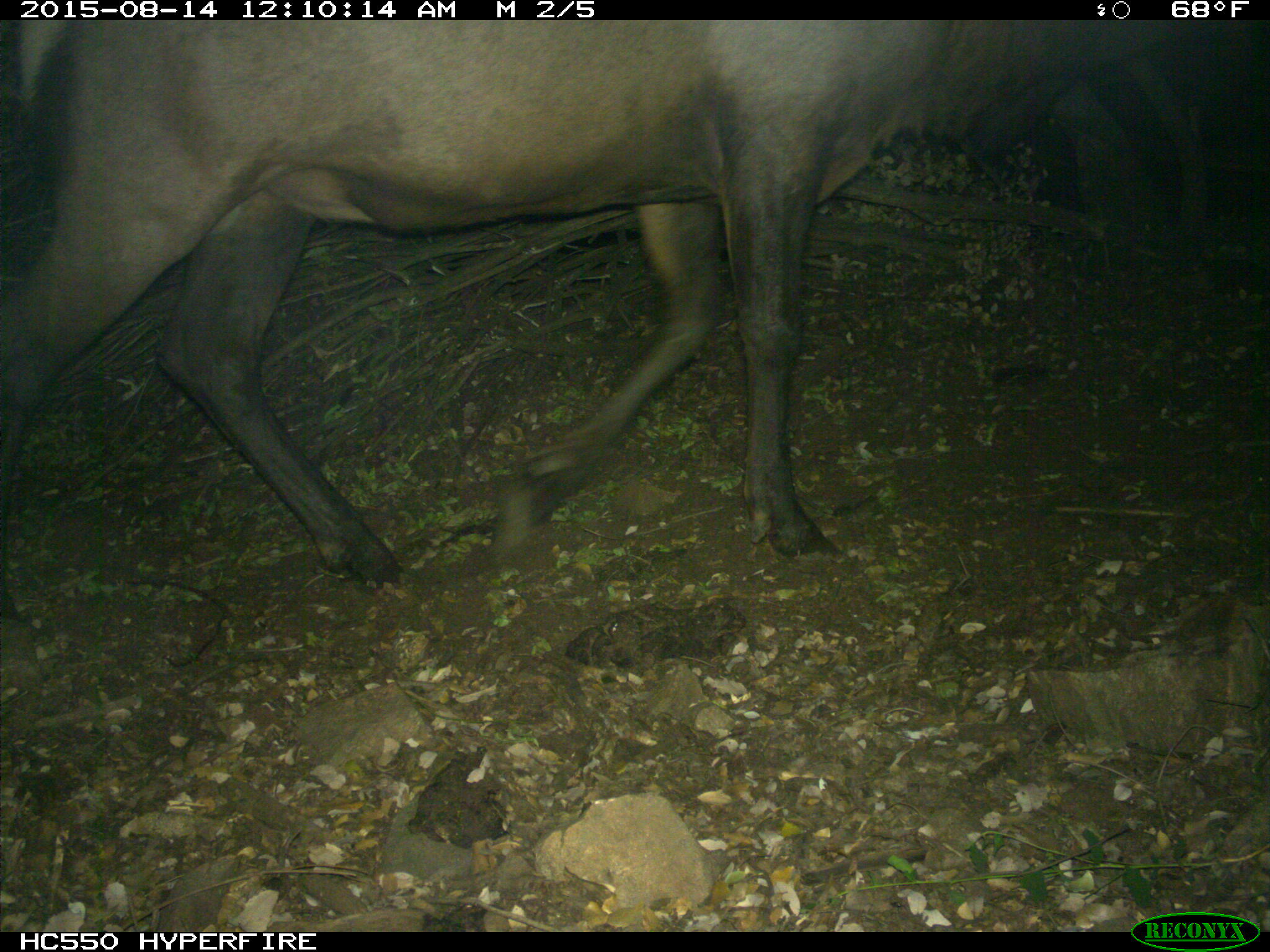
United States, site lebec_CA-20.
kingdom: Animalia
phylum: Chordata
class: Mammalia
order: Artiodactyla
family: Cervidae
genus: Cervus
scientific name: Cervus canadensis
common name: elk